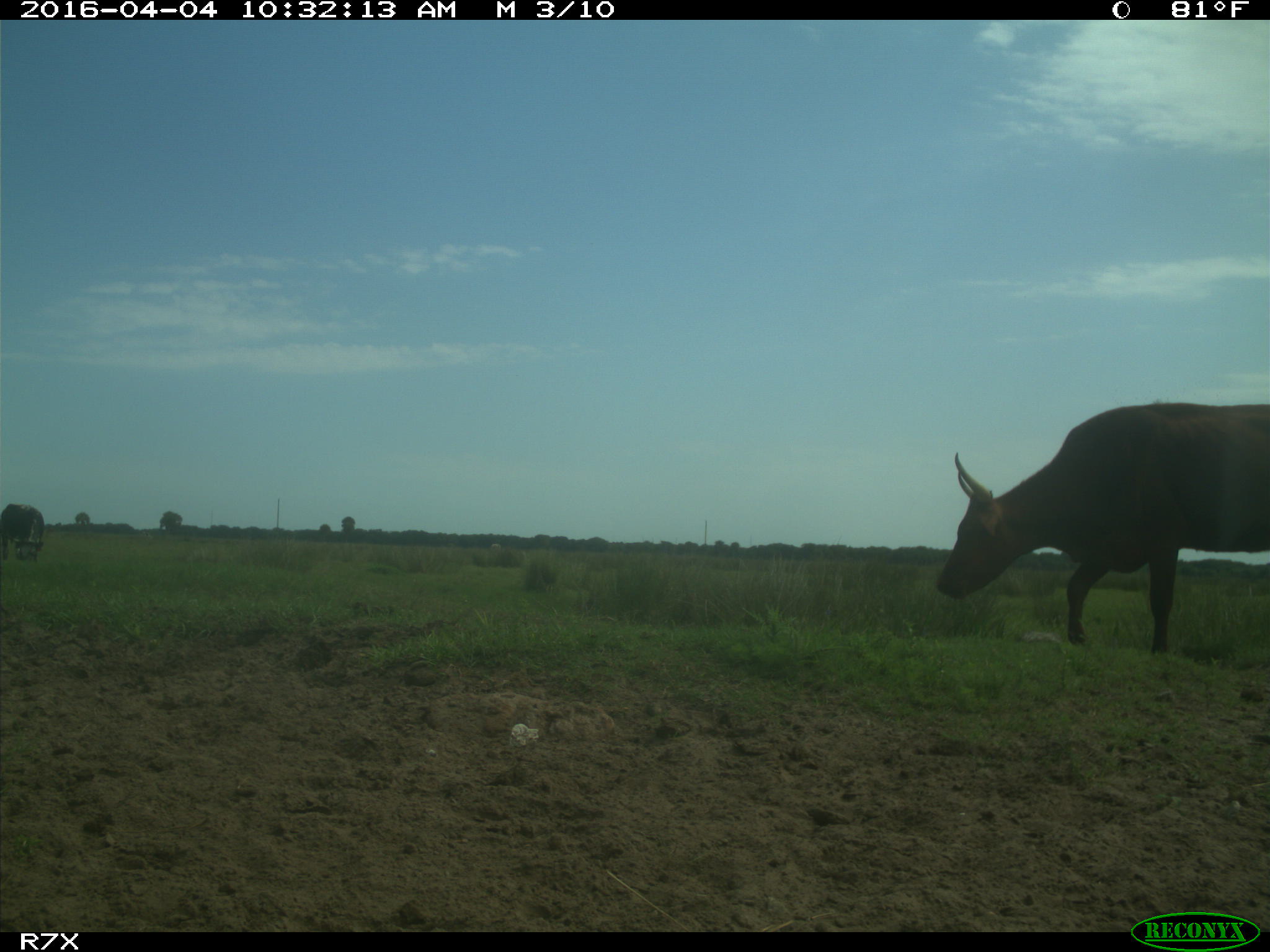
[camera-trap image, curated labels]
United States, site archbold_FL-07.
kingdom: Animalia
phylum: Chordata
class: Mammalia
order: Artiodactyla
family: Bovidae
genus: Bos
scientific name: Bos taurus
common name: domestic cow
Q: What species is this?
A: Bos taurus (domestic cow).